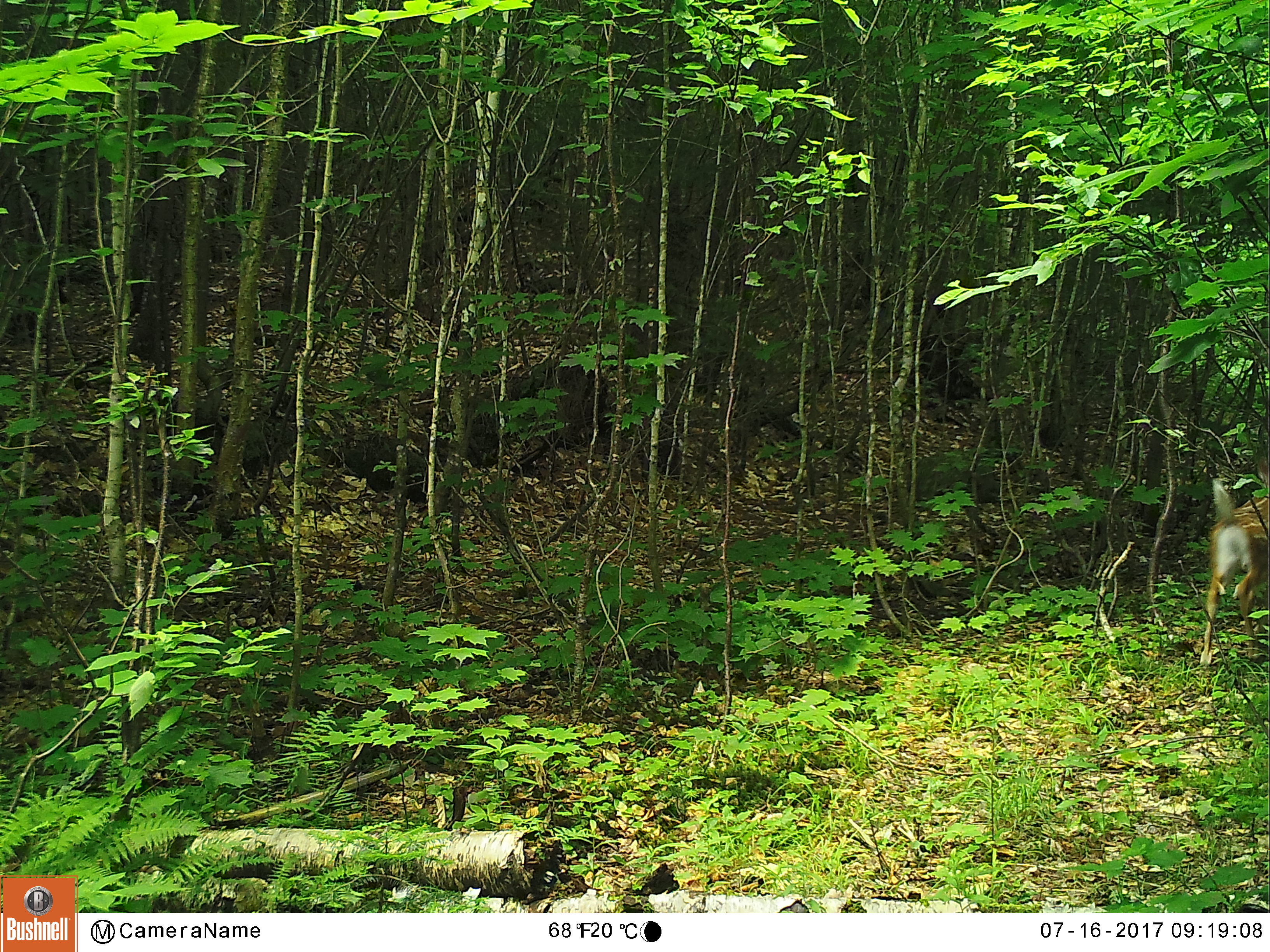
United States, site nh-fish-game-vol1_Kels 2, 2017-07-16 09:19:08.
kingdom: Animalia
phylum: Chordata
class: Mammalia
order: Artiodactyla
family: Cervidae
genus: Odocoileus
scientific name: Odocoileus virginianus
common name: white-tailed deer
White-tailed deer (Odocoileus virginianus).